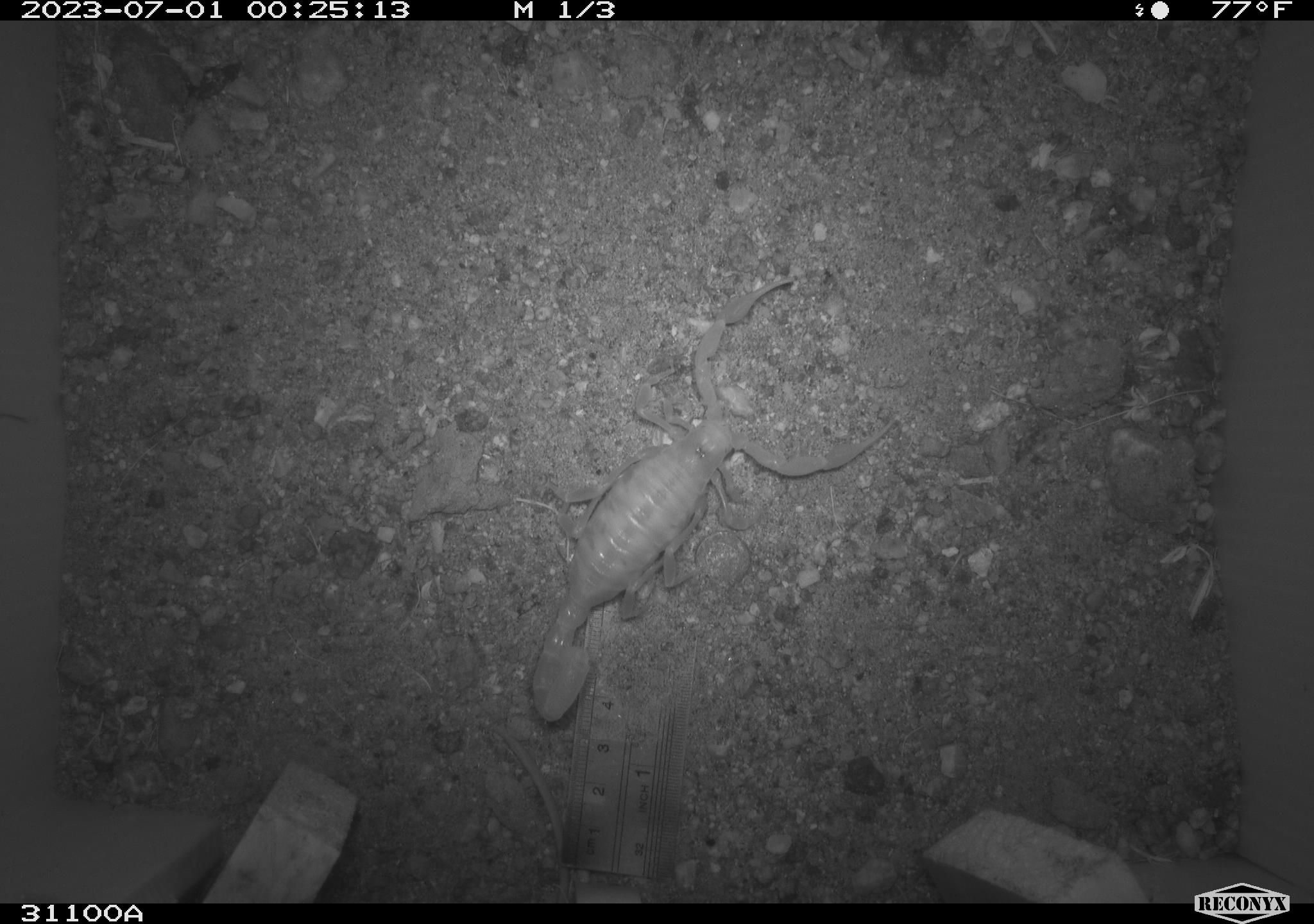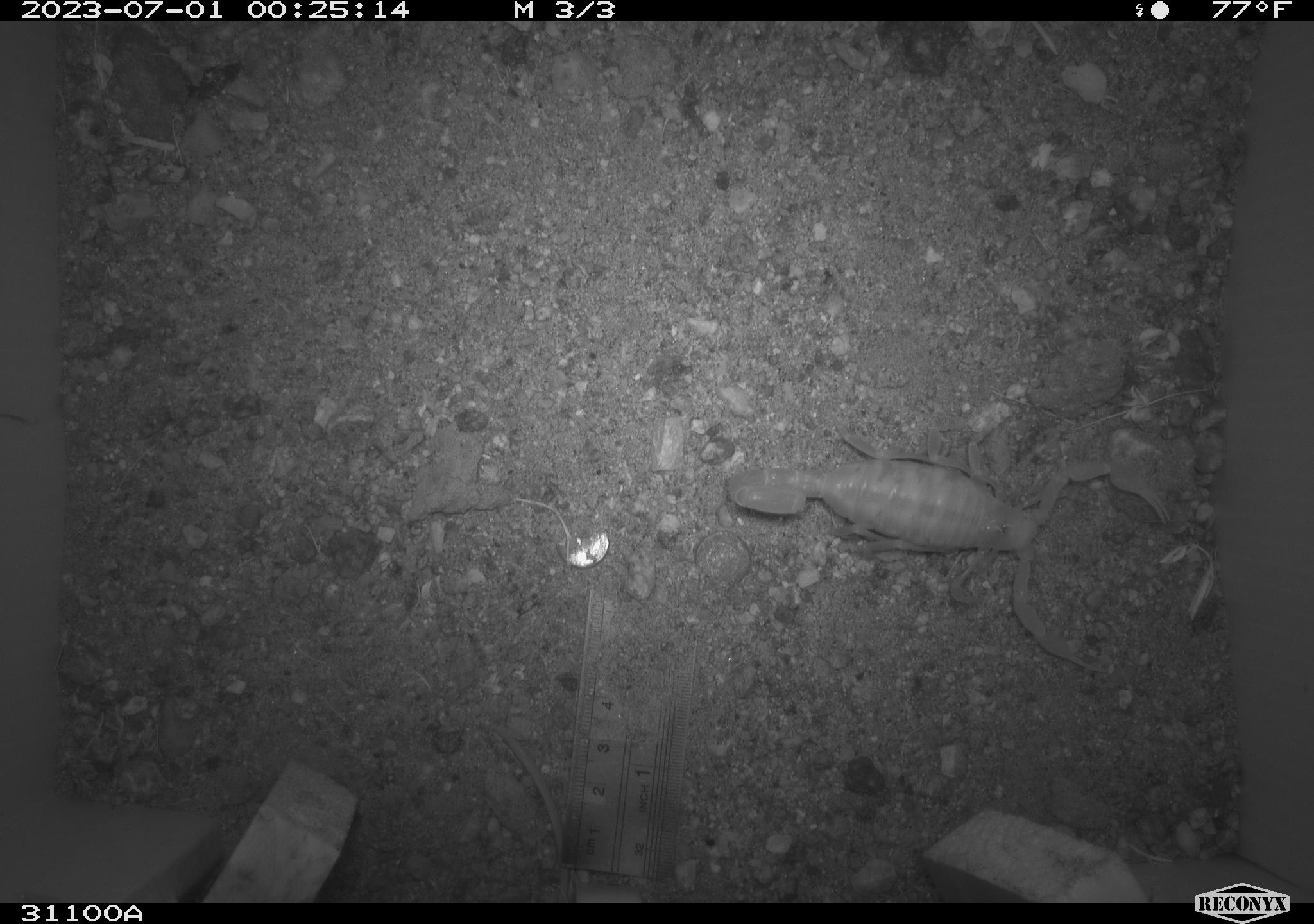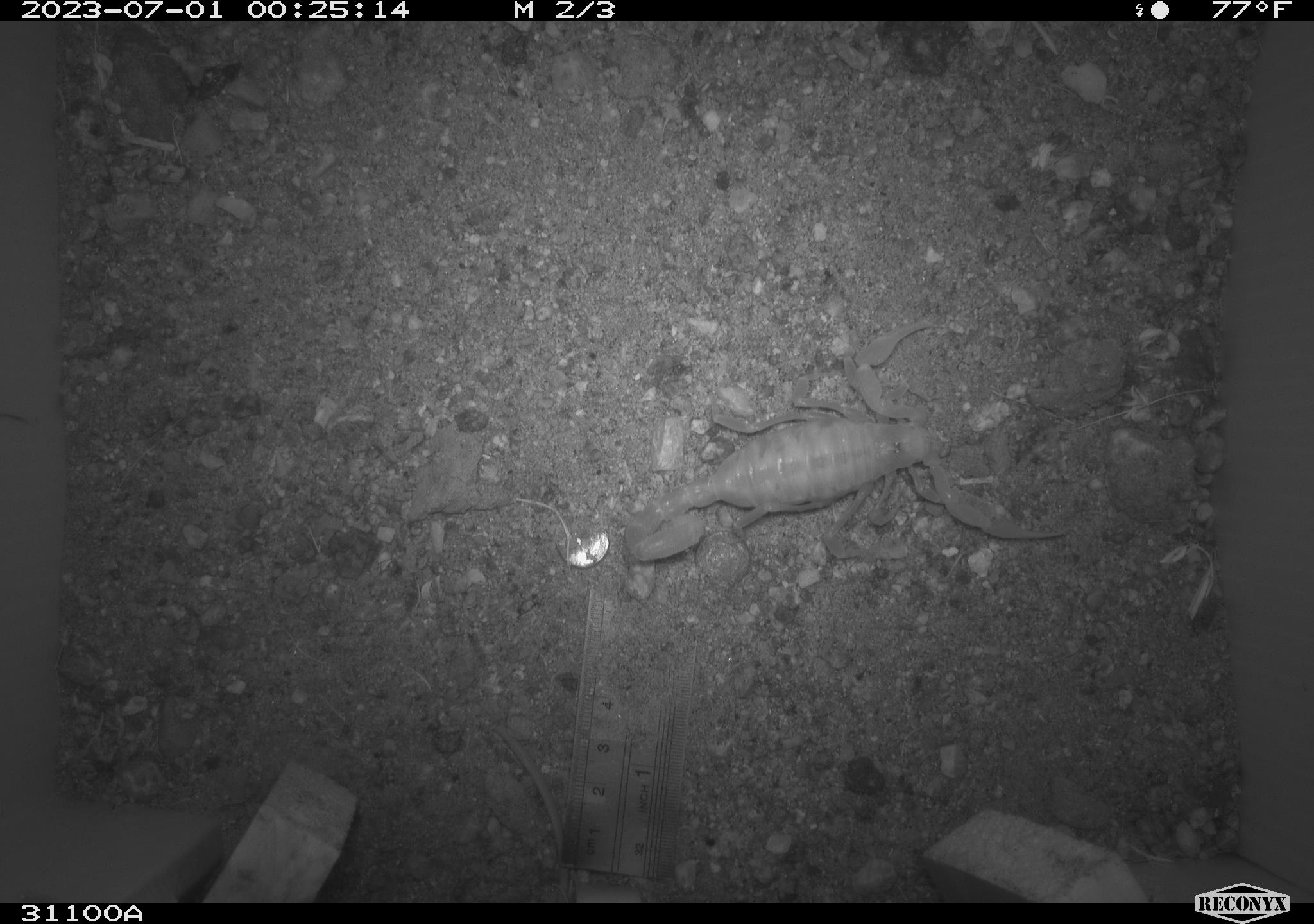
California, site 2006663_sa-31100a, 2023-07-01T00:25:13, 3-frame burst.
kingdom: Animalia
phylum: Arthropoda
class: Arachnida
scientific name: Arachnida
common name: arachnids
Arachnids (Arachnida).